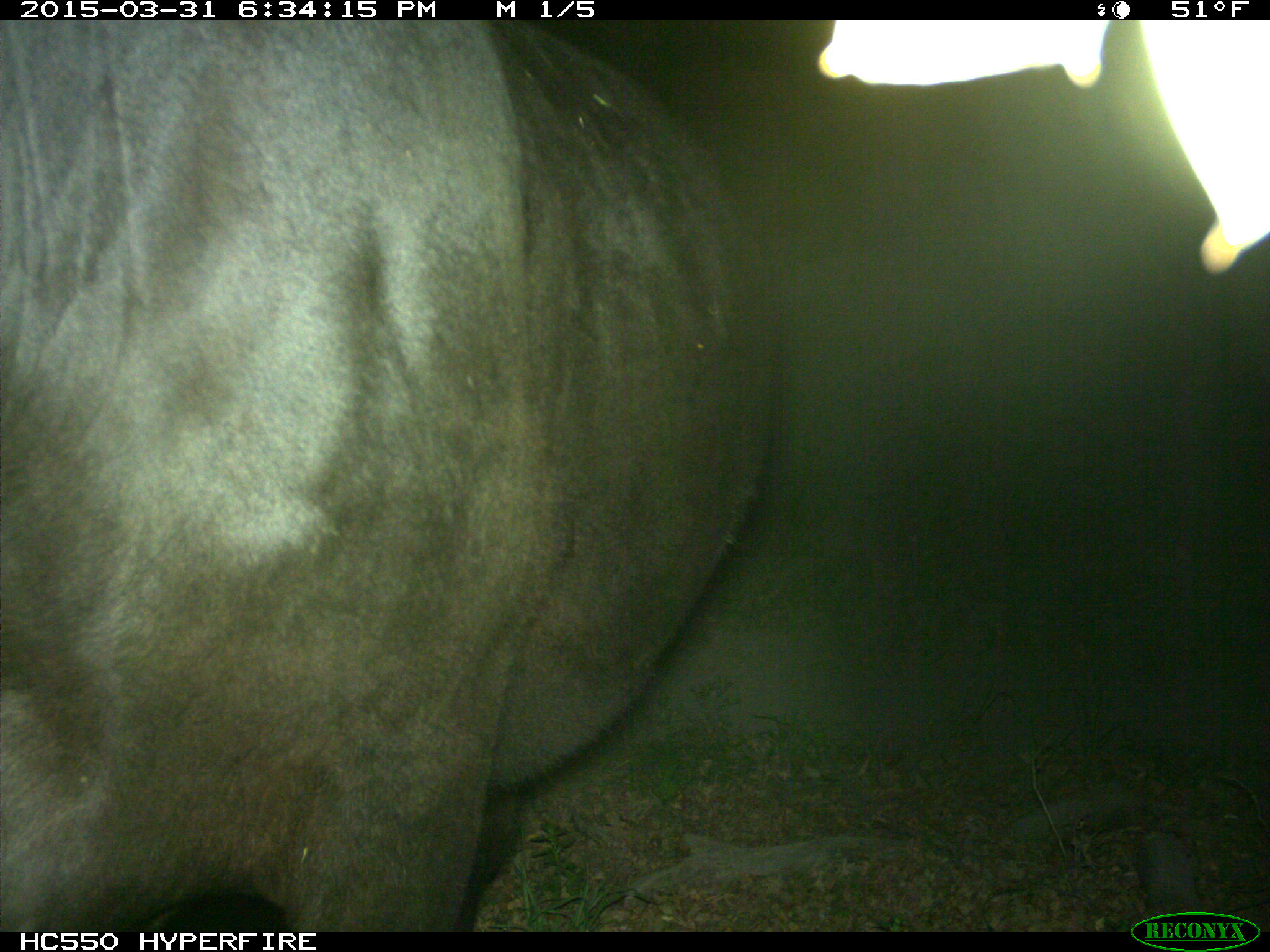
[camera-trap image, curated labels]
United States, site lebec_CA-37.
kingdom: Animalia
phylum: Chordata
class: Mammalia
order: Artiodactyla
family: Bovidae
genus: Bos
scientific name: Bos taurus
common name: domestic cow